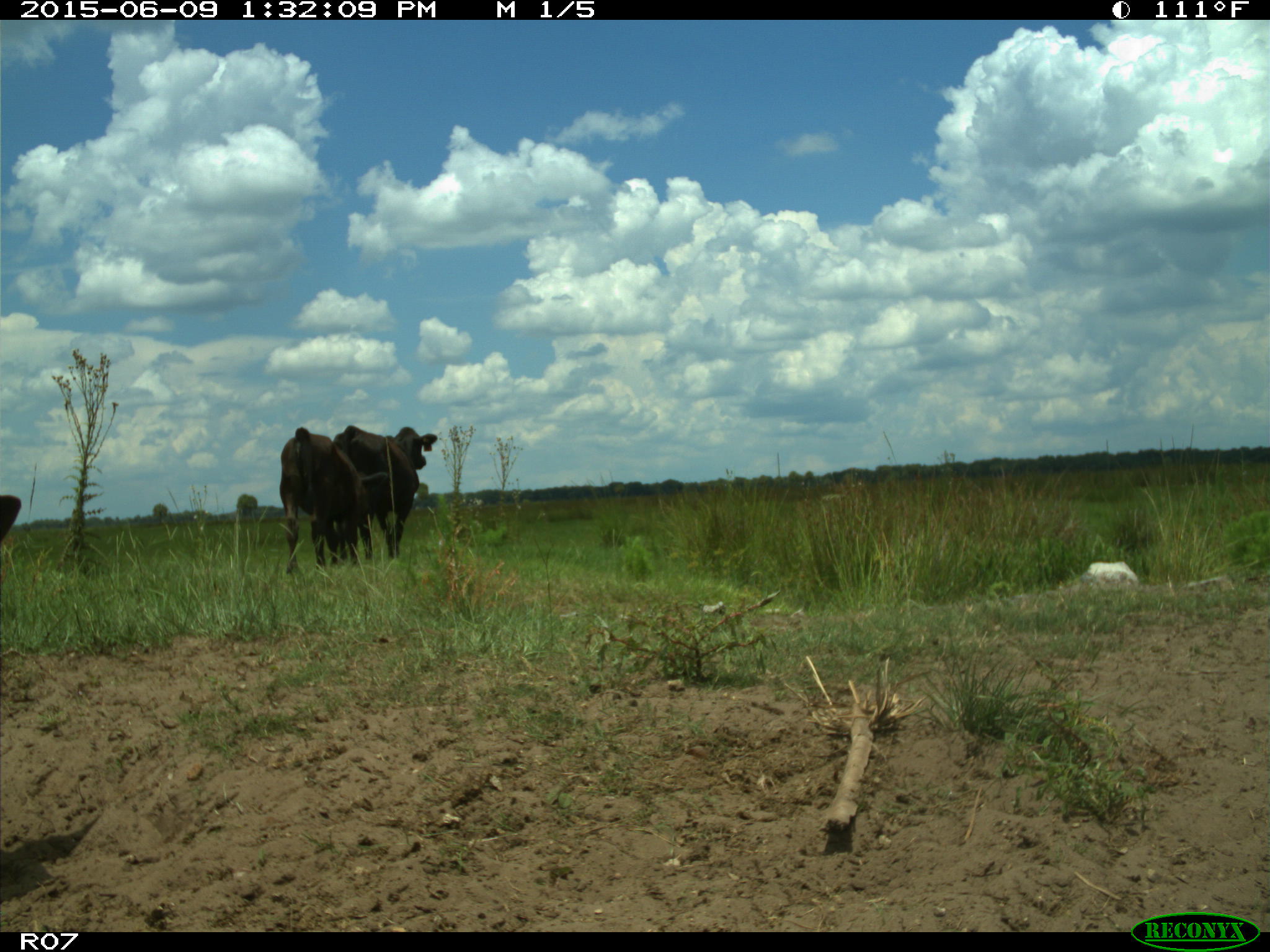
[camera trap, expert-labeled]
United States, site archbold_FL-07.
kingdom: Animalia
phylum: Chordata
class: Mammalia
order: Artiodactyla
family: Bovidae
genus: Bos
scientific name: Bos taurus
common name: domestic cow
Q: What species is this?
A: Bos taurus (domestic cow).